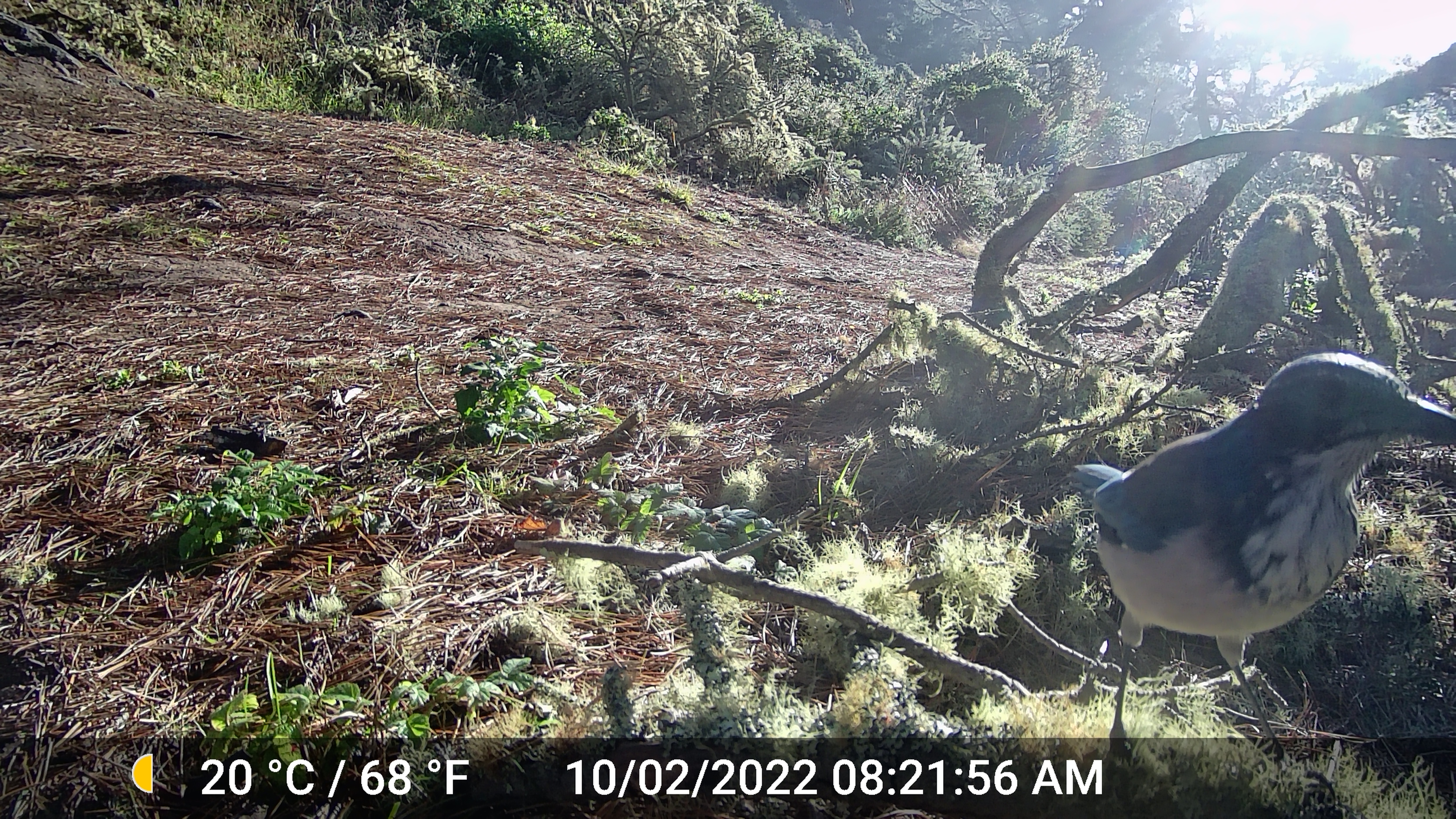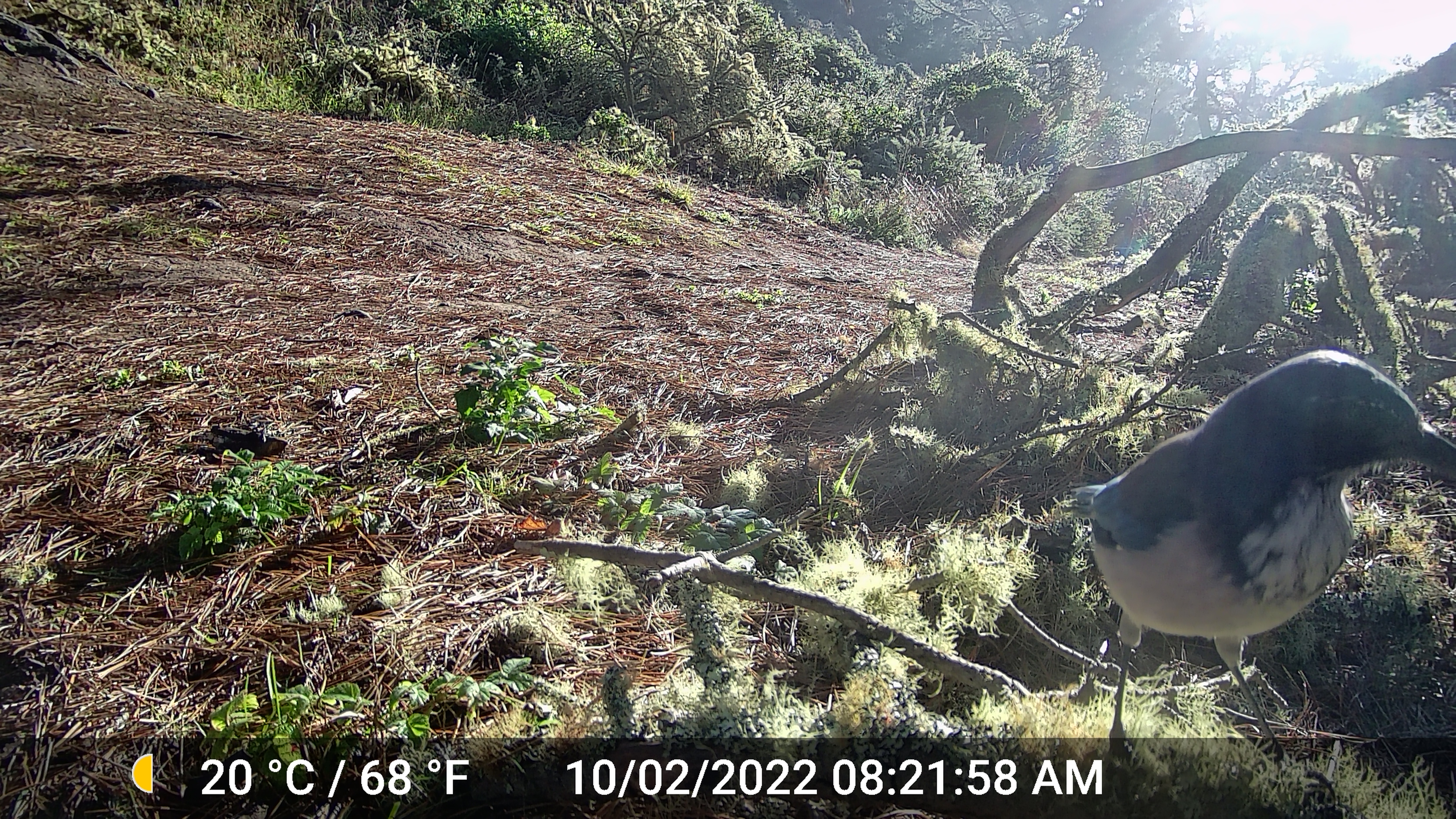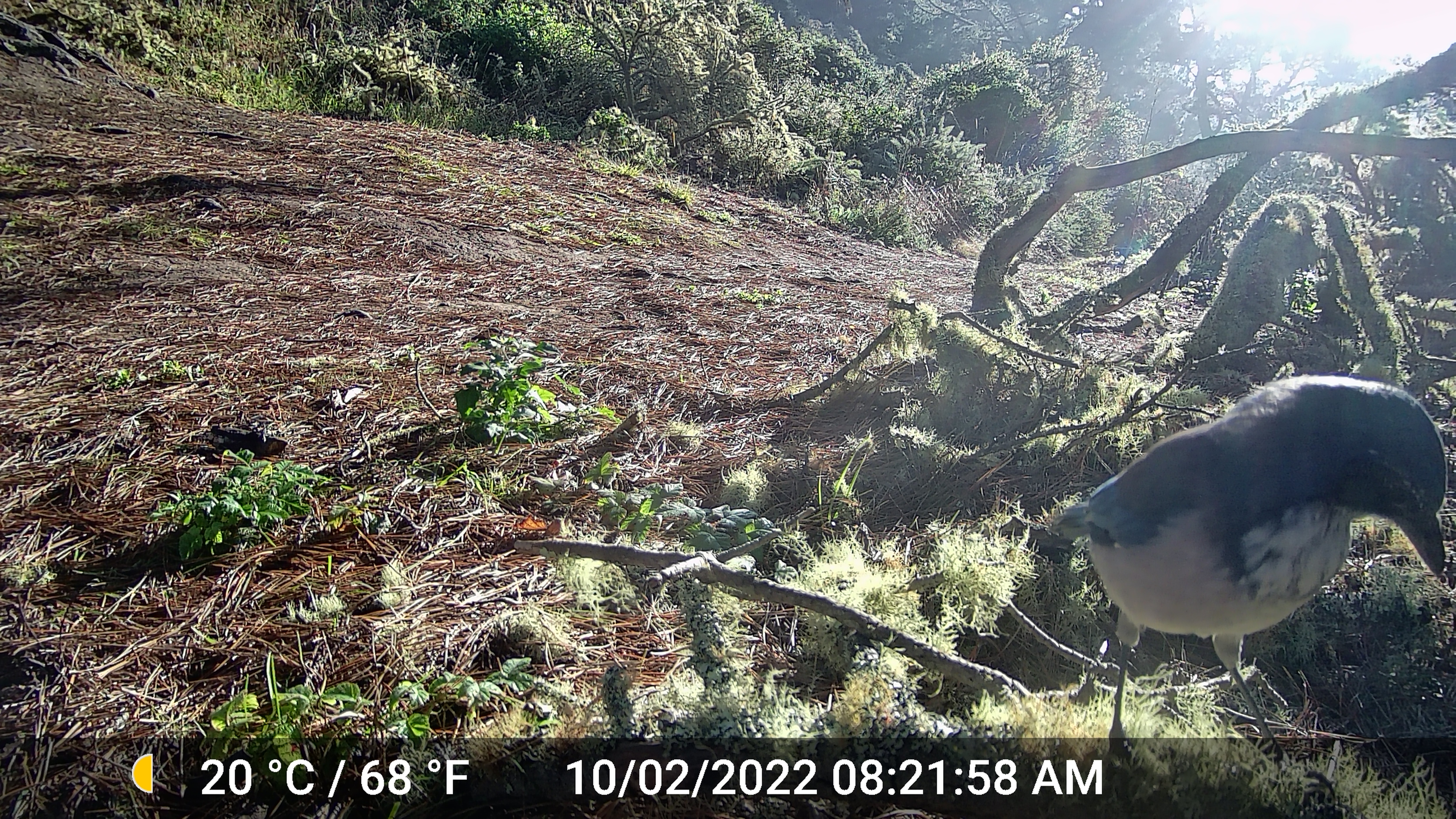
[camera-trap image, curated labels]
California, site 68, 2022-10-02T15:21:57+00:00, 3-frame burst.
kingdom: Animalia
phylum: Chordata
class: Aves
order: Passeriformes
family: Corvidae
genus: Cyanocitta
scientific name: Cyanocitta stelleri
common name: steller's jay